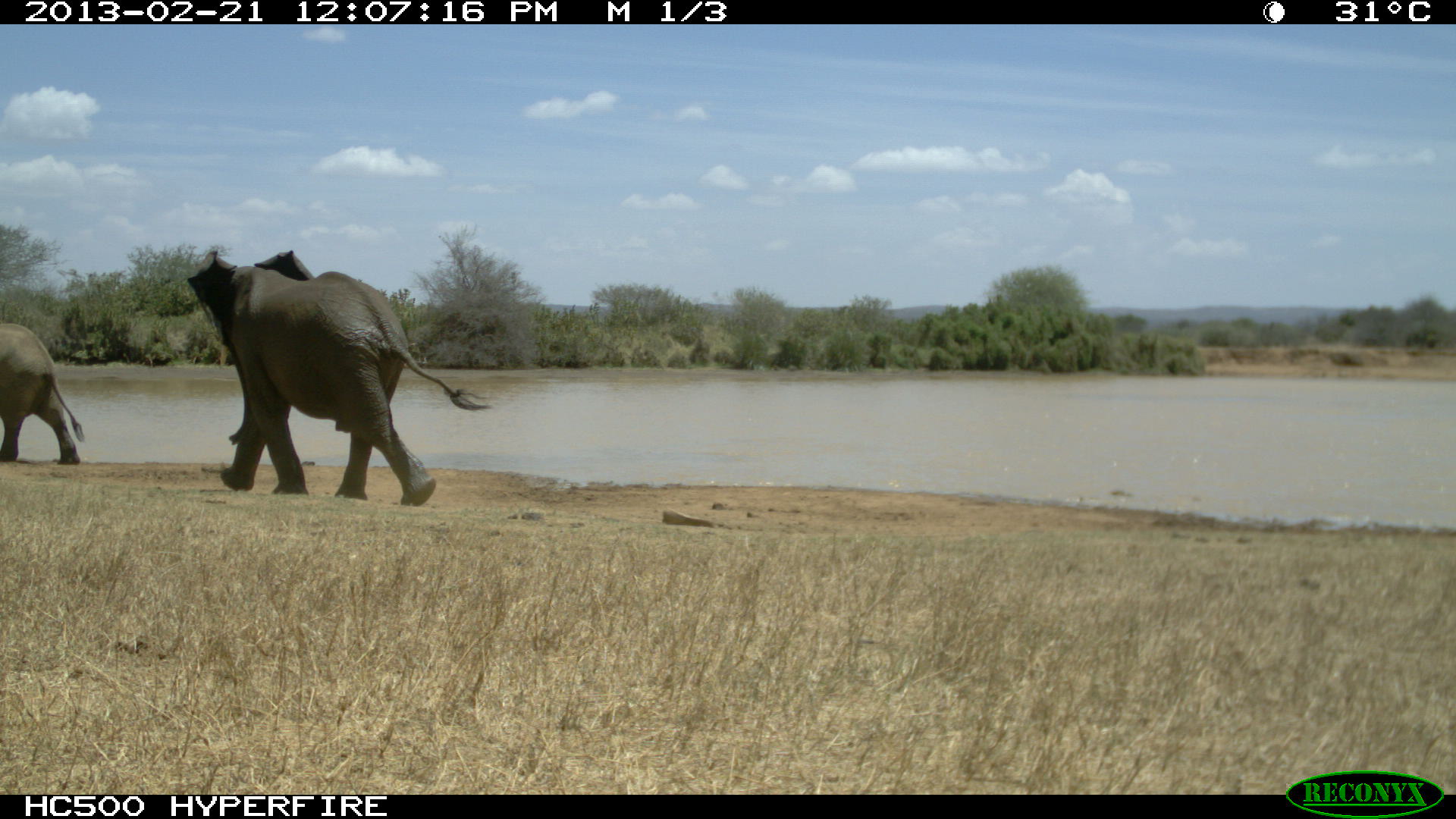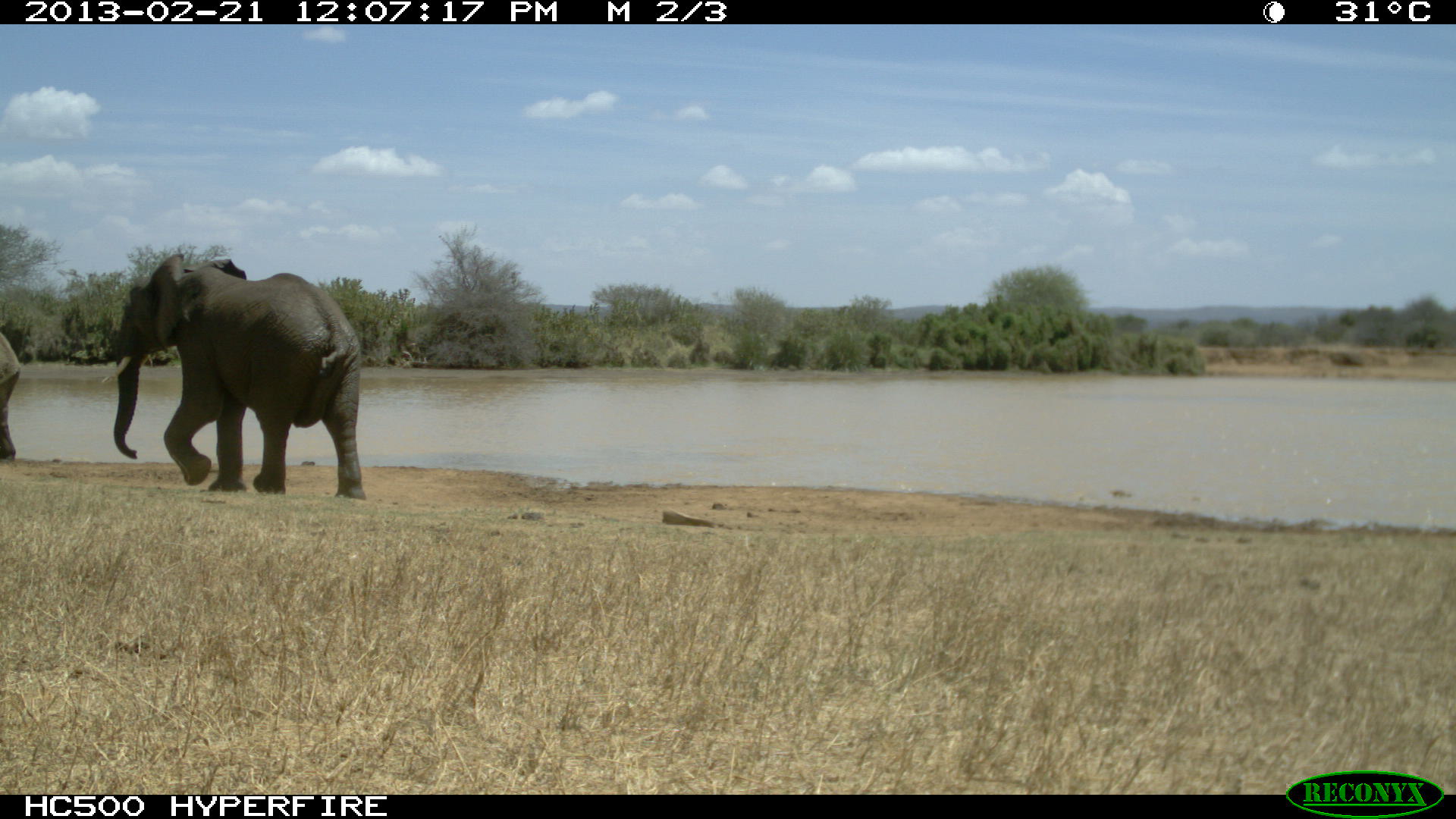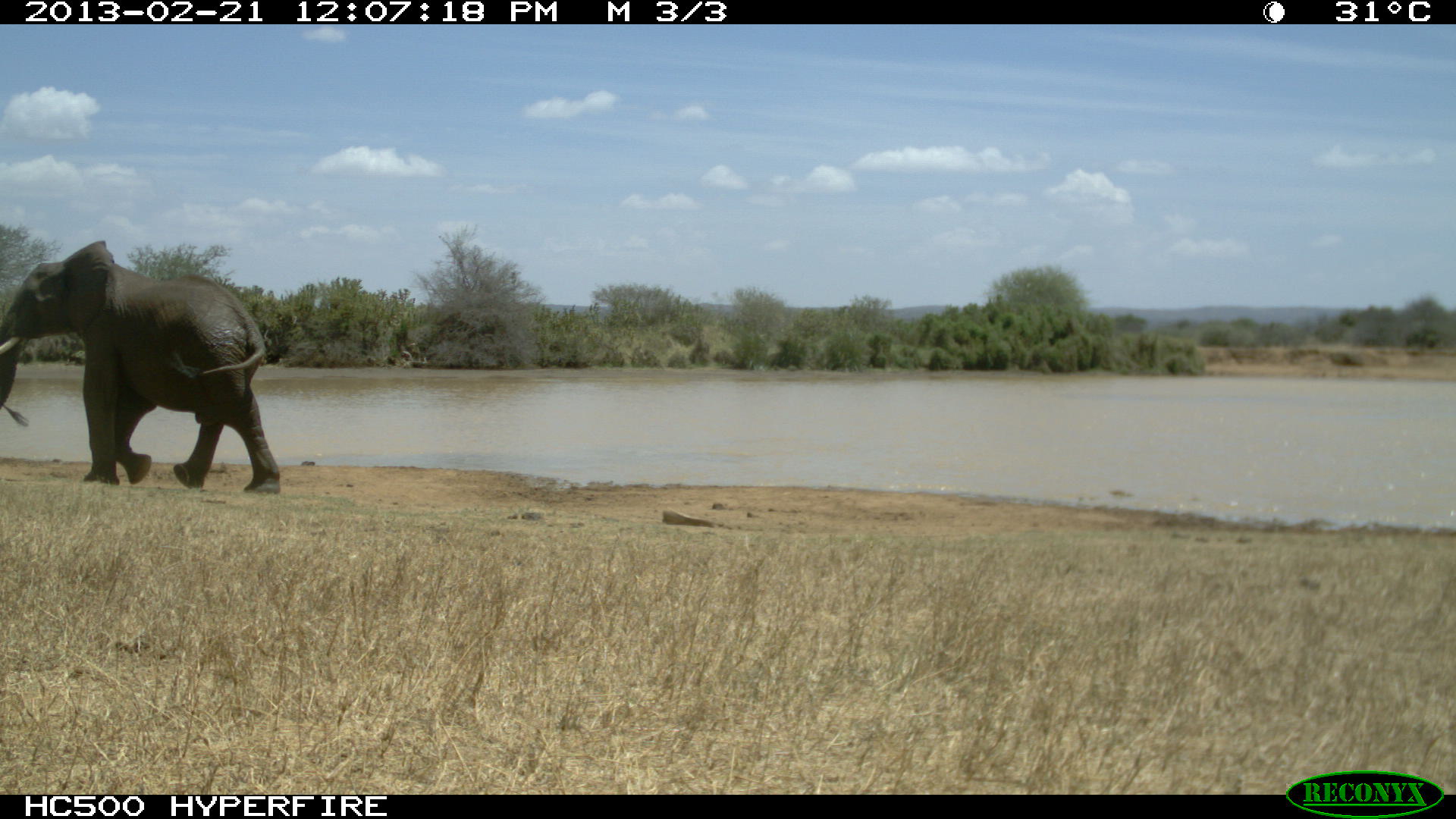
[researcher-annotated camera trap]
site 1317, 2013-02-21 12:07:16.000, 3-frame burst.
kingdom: Animalia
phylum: Chordata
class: Mammalia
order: Proboscidea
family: Elephantidae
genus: Loxodonta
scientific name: Loxodonta africana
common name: african bush elephant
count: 2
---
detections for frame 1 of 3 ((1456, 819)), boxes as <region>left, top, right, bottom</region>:
loxodonta africana: <region>187, 250, 492, 504</region>; <region>0, 318, 86, 464</region>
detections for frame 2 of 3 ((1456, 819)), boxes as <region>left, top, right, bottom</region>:
loxodonta africana: <region>102, 252, 368, 499</region>; <region>0, 325, 20, 461</region>